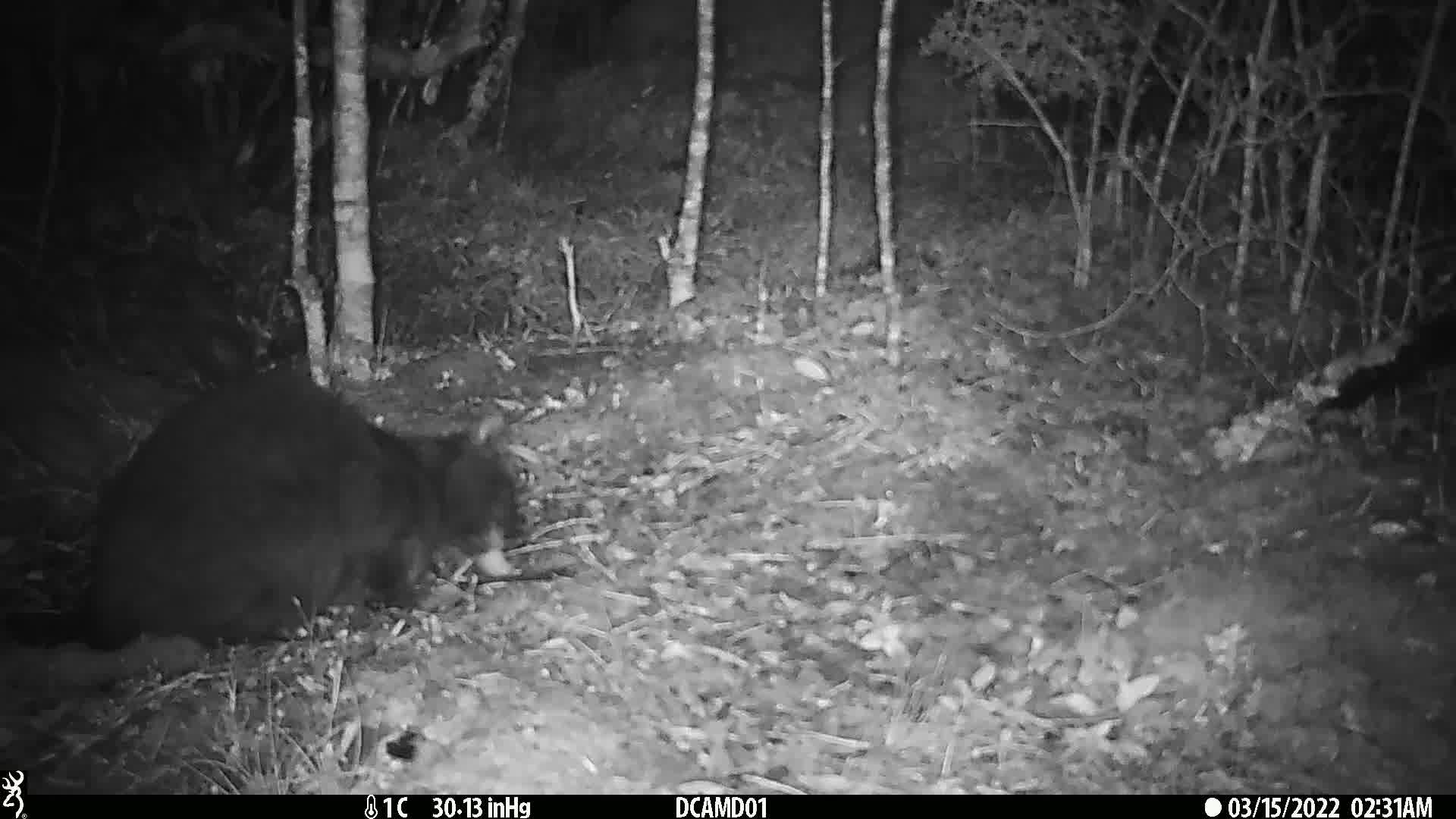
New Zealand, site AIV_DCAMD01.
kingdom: Animalia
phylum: Chordata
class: Mammalia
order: Carnivora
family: Felidae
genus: Felis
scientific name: Felis catus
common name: domestic cat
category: cat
Cat (domestic cat) (Felis catus).